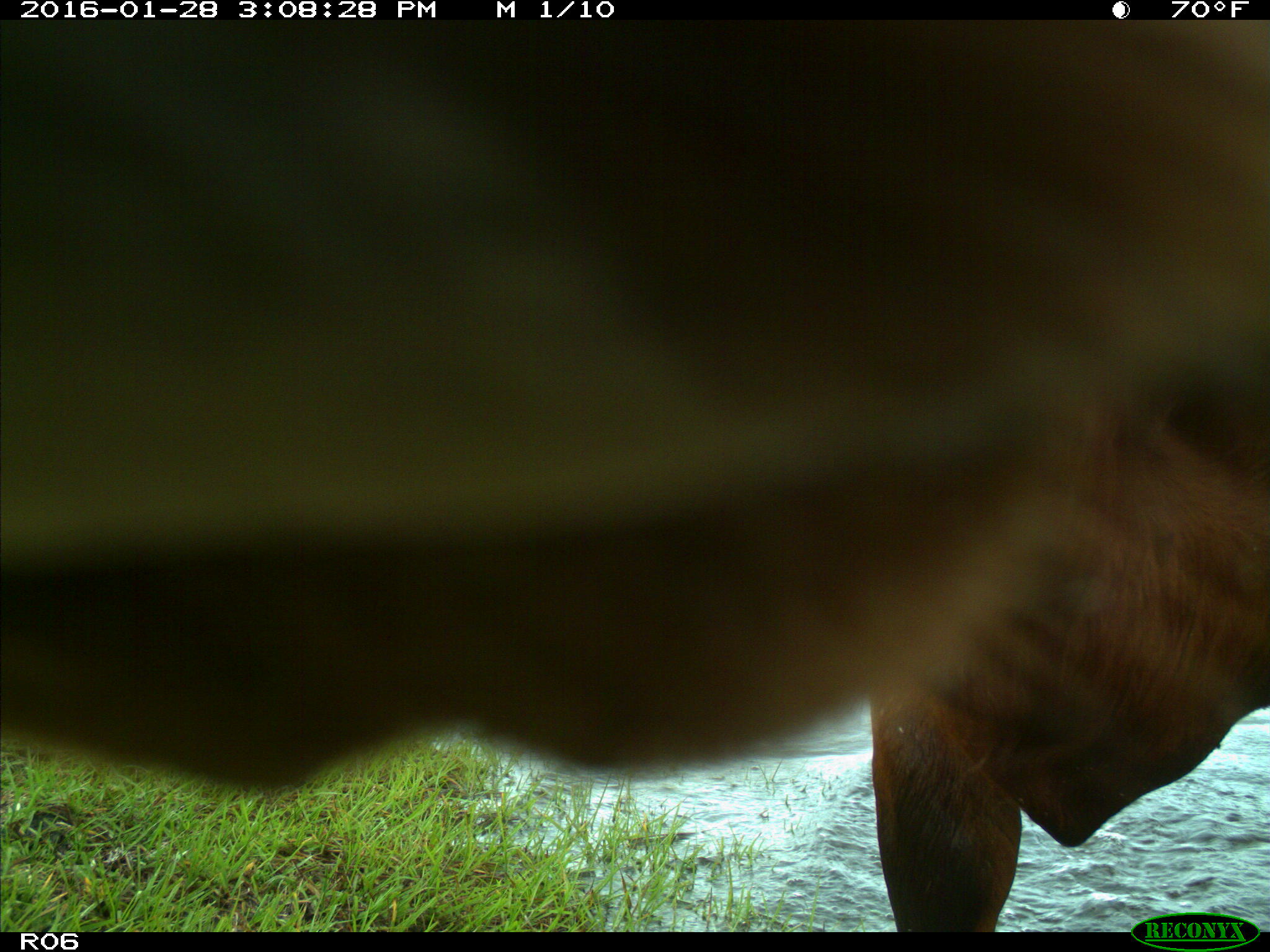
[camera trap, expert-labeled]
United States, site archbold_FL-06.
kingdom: Animalia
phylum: Chordata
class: Mammalia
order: Artiodactyla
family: Bovidae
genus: Bos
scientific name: Bos taurus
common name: domestic cow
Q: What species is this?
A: Bos taurus (domestic cow).